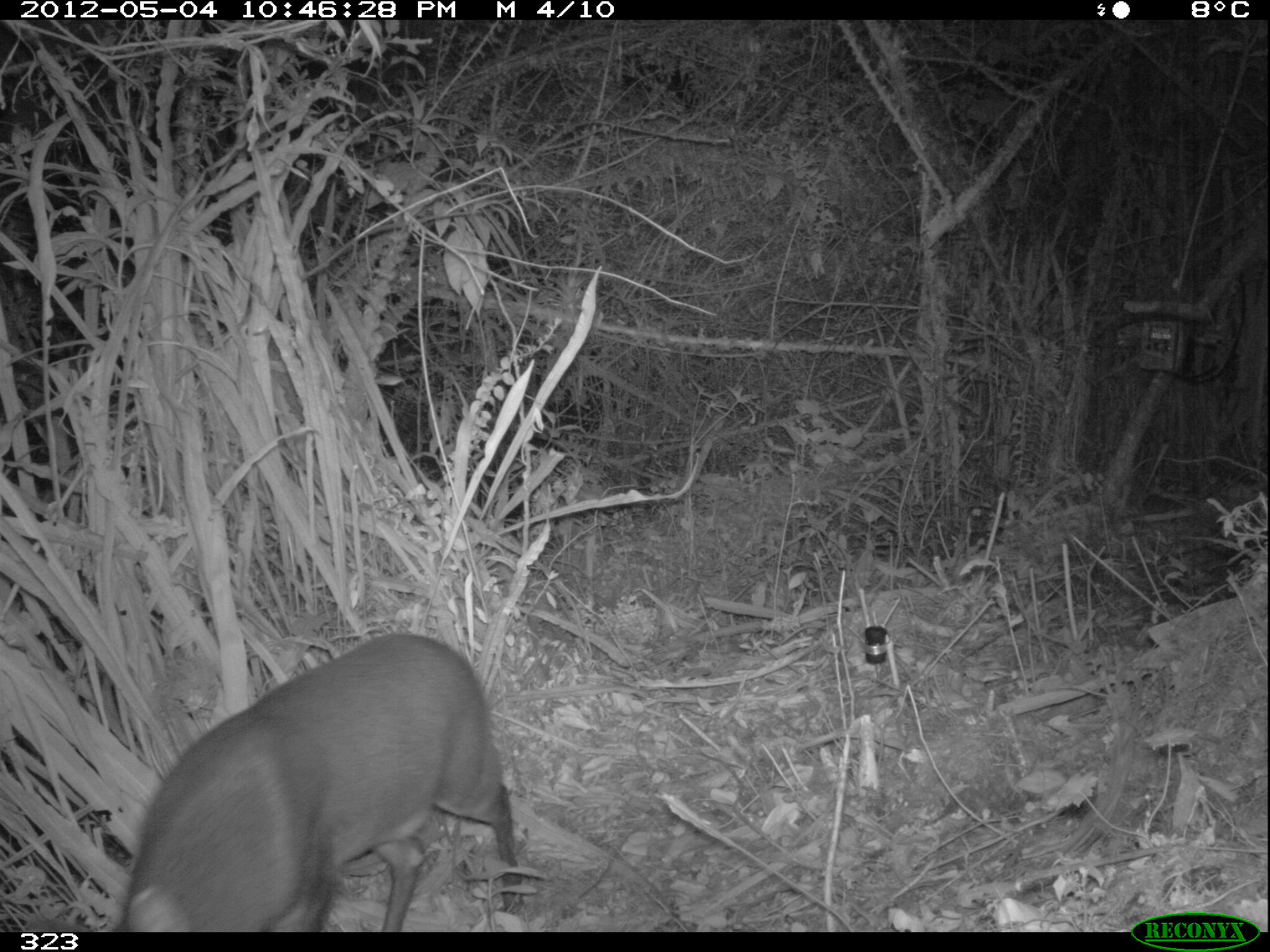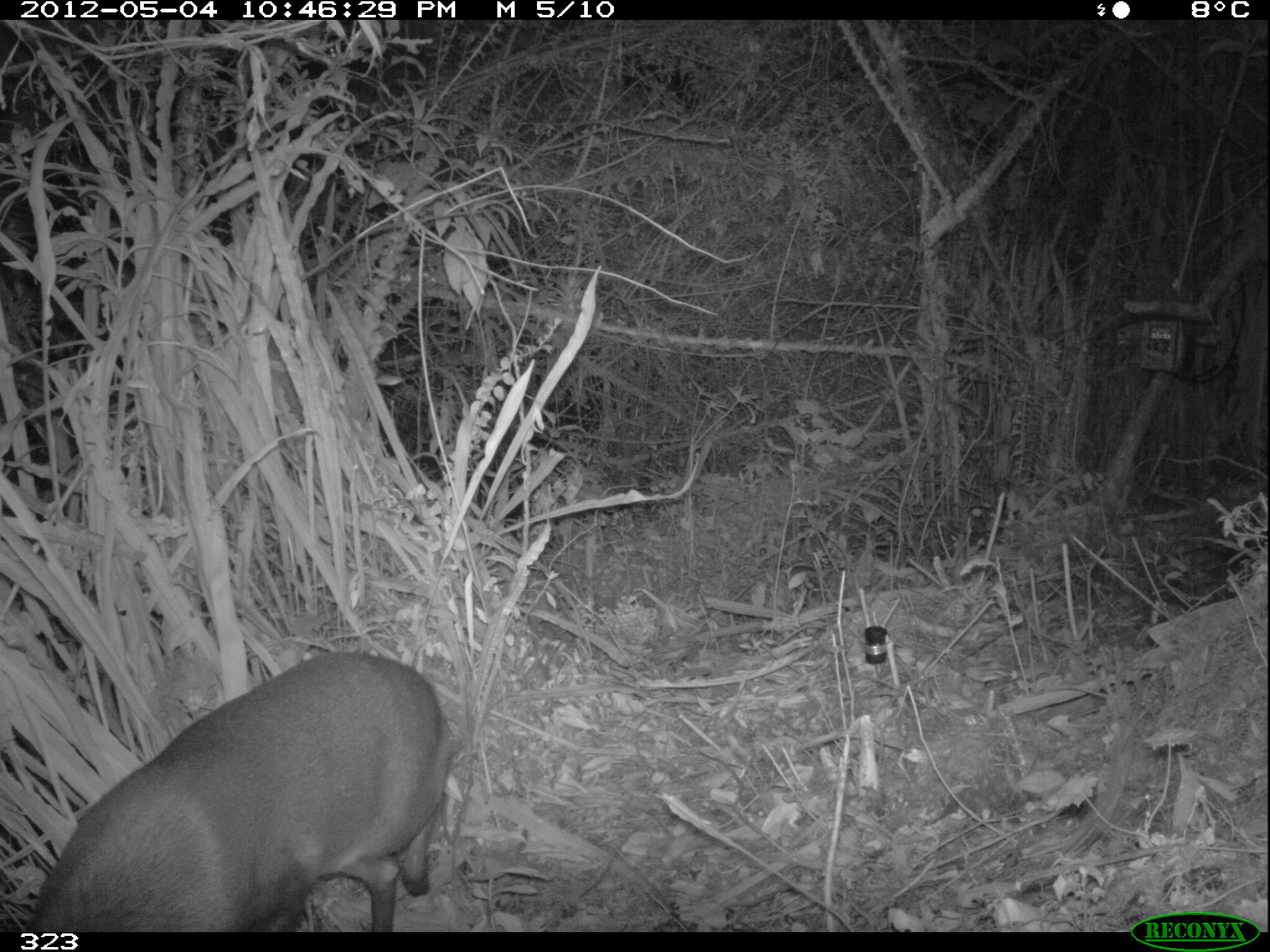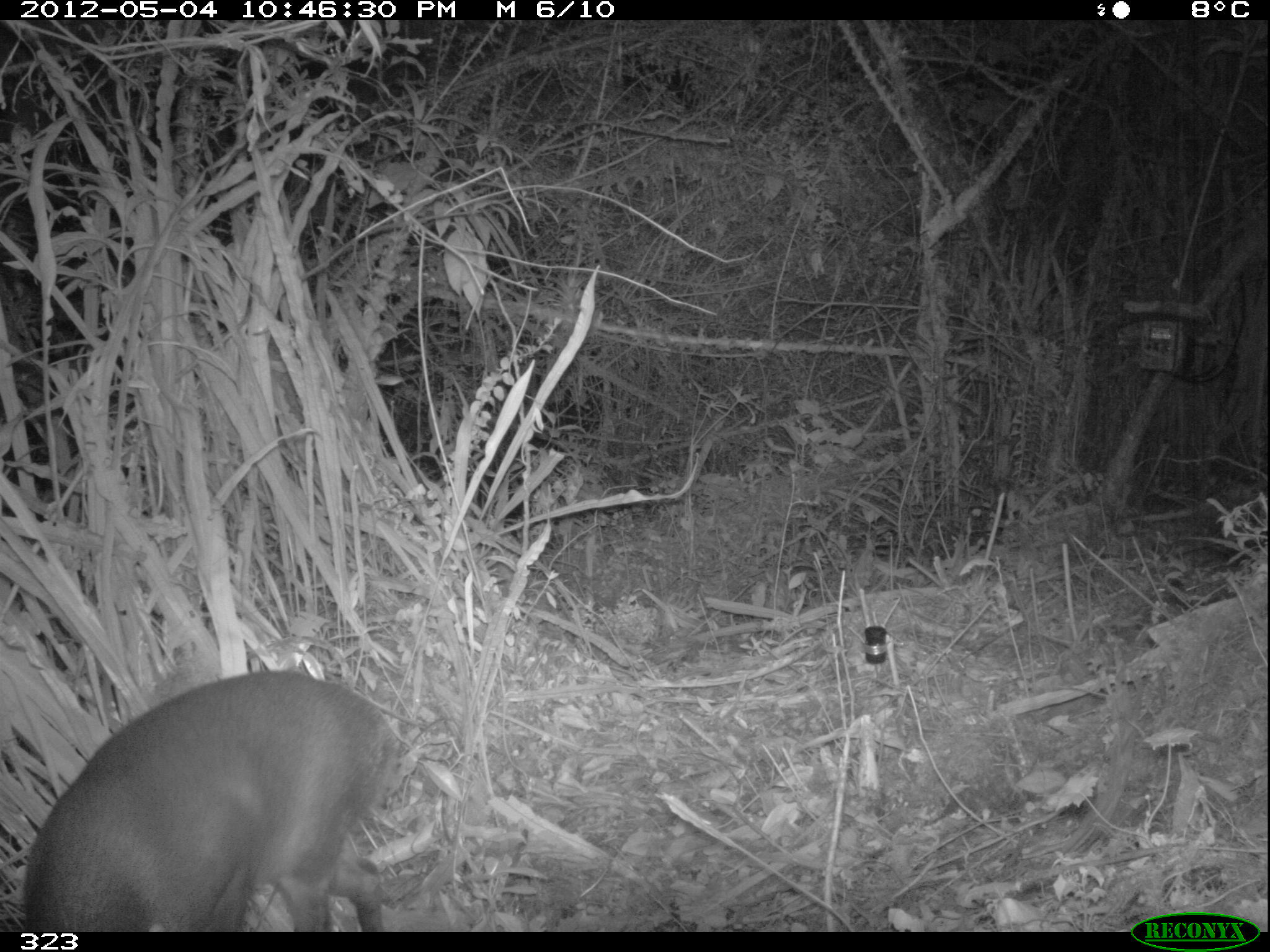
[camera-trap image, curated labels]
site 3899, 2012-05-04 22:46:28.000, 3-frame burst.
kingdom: Animalia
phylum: Chordata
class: Mammalia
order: Artiodactyla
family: Cervidae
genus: Mazama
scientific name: Mazama chunyi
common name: dwarf brocket